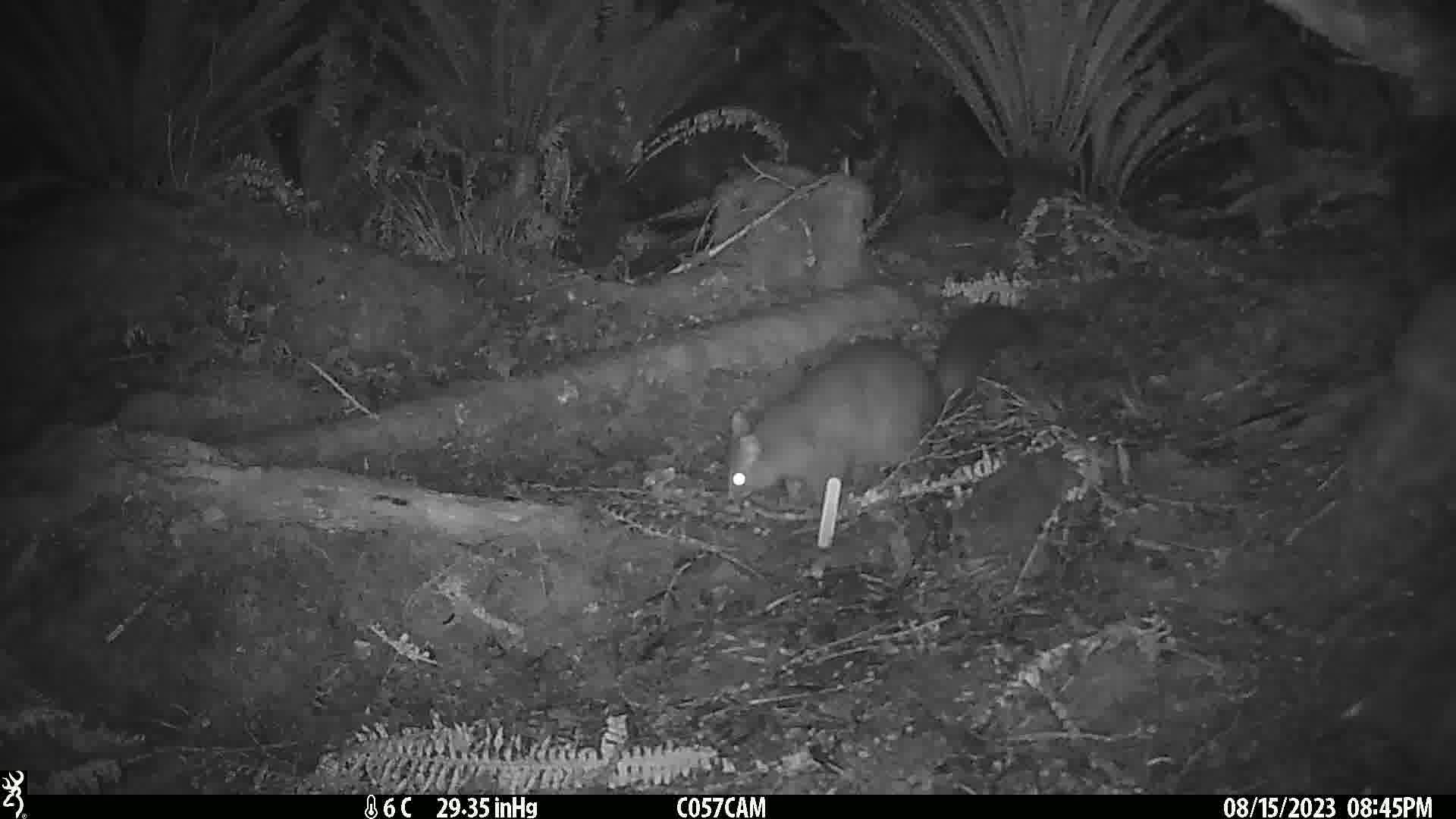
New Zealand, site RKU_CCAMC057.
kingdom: Animalia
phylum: Chordata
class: Mammalia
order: Diprotodontia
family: Phalangeridae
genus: Trichosurus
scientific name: Trichosurus vulpecula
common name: common brushtail possum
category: possum